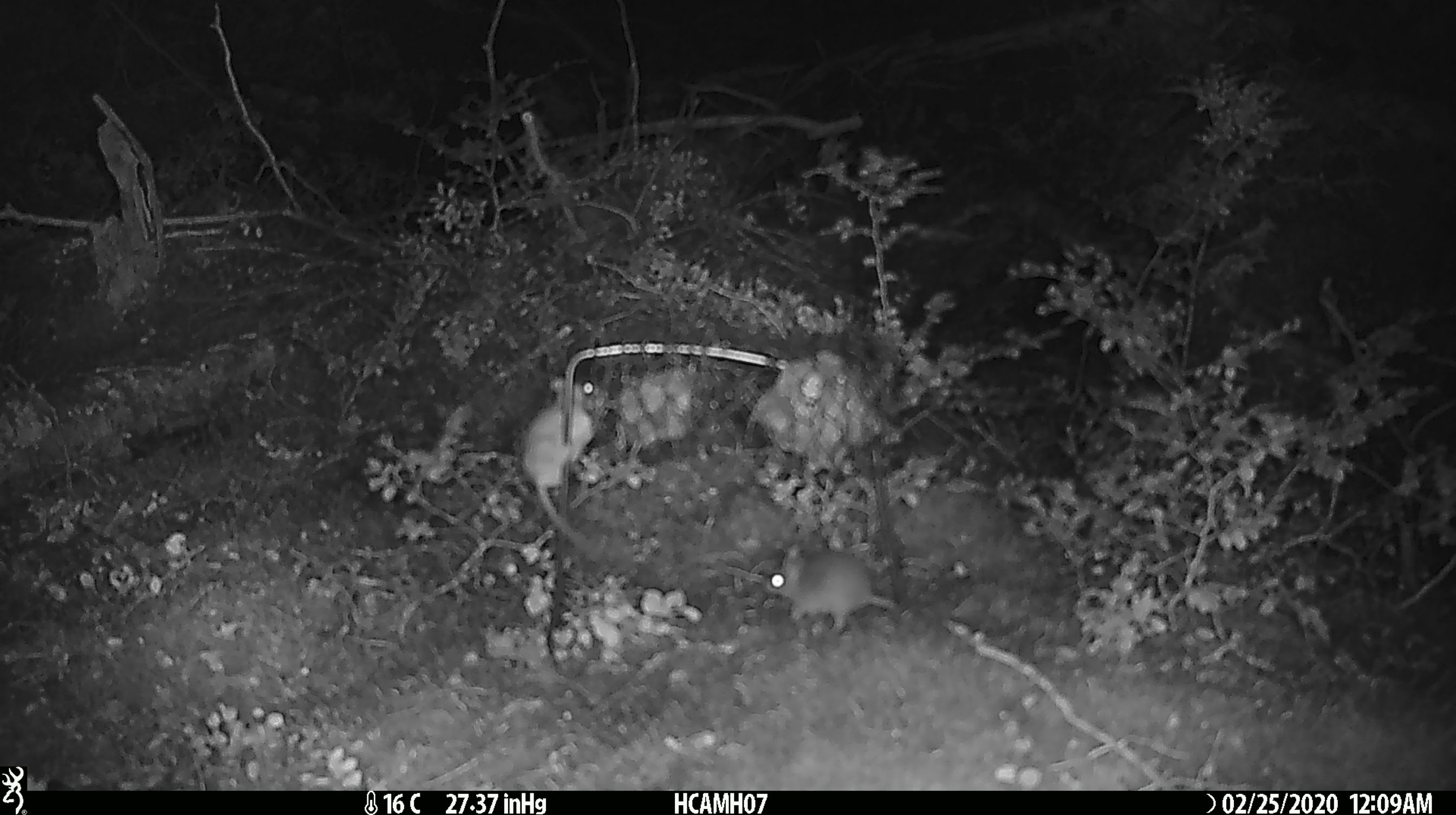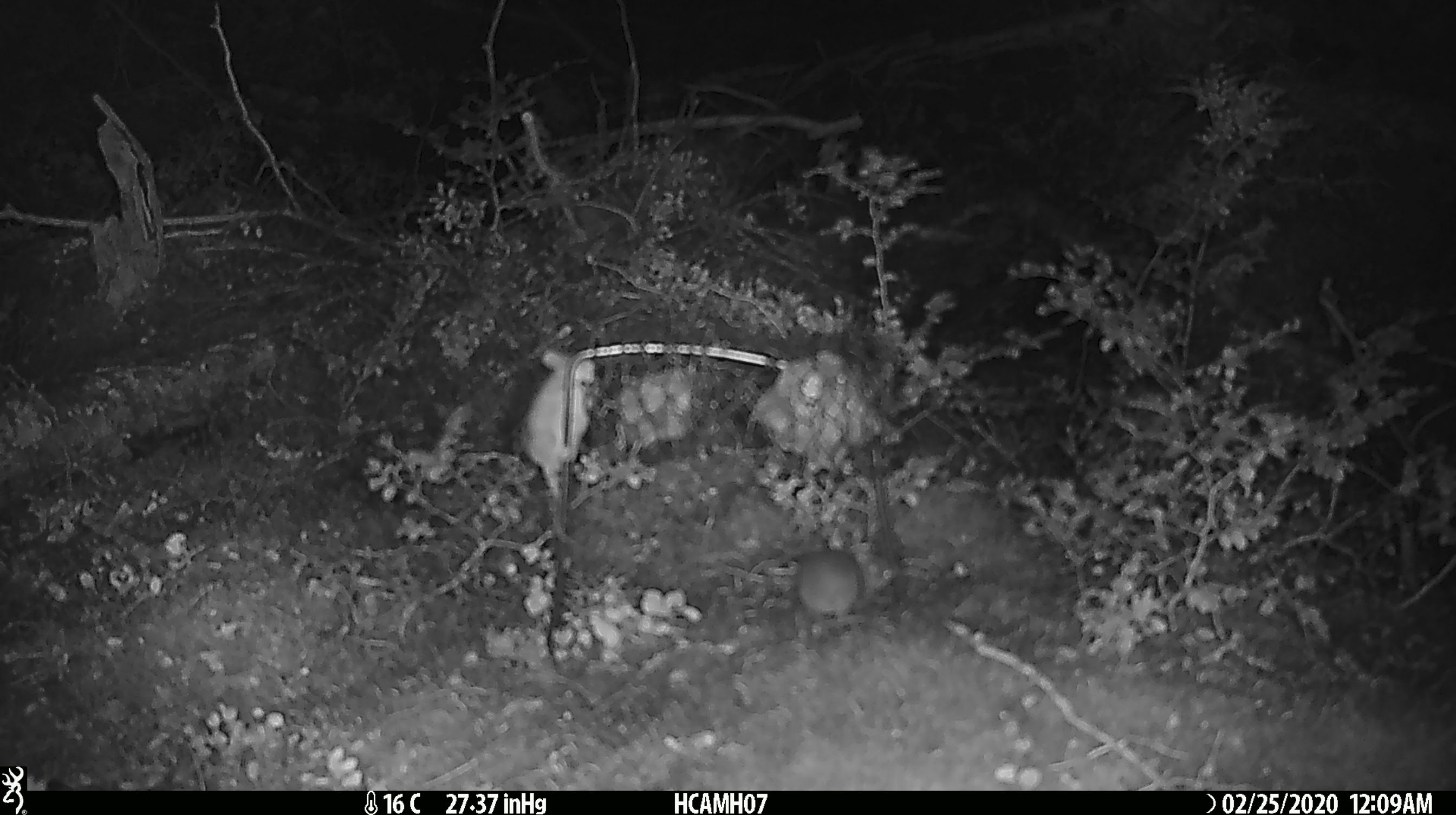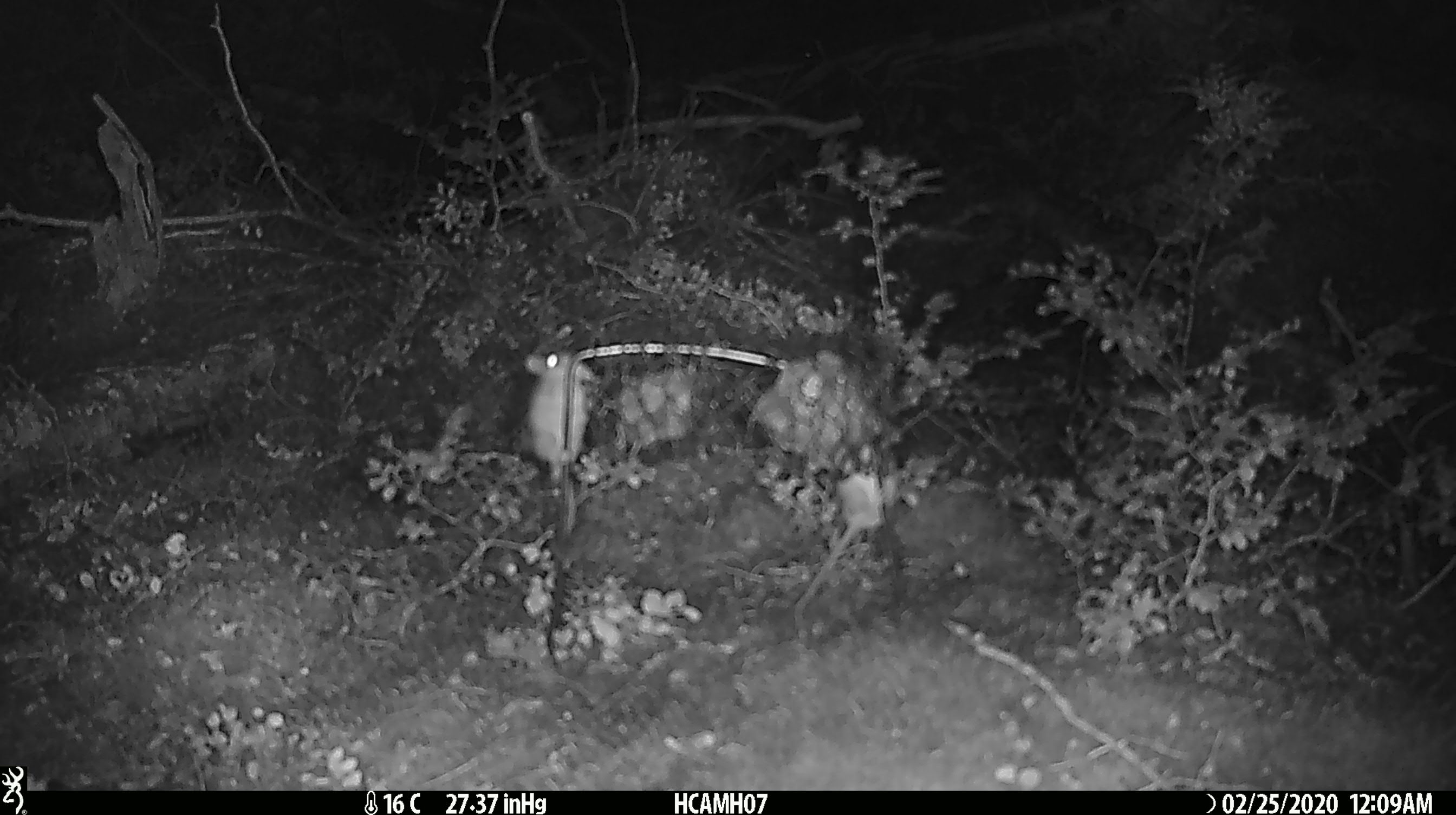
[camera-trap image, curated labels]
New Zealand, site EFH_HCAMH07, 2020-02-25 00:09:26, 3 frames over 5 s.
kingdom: Animalia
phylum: Chordata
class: Mammalia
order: Rodentia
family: Muridae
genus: Mus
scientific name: Mus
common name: mouse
Mouse (Mus).